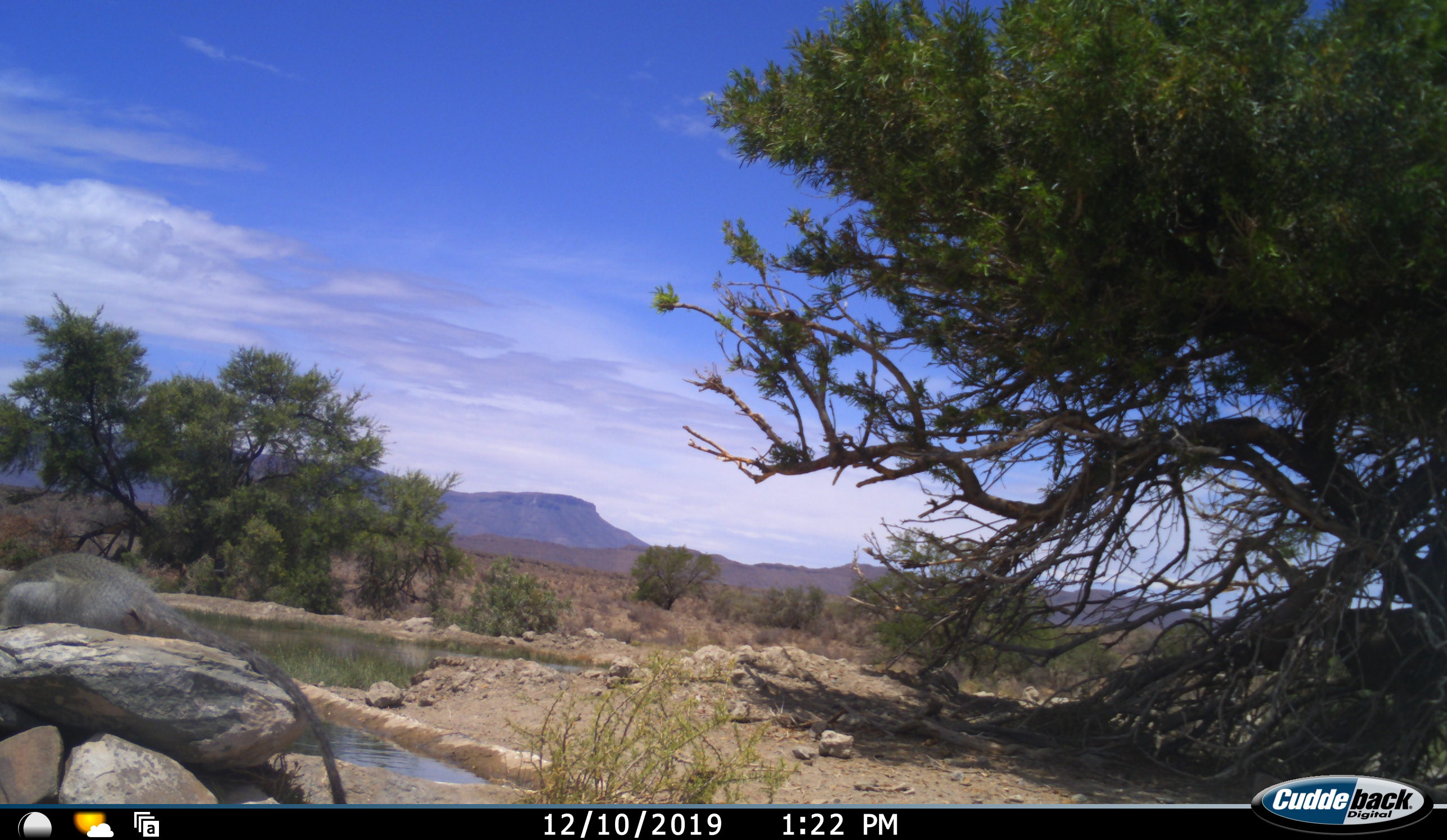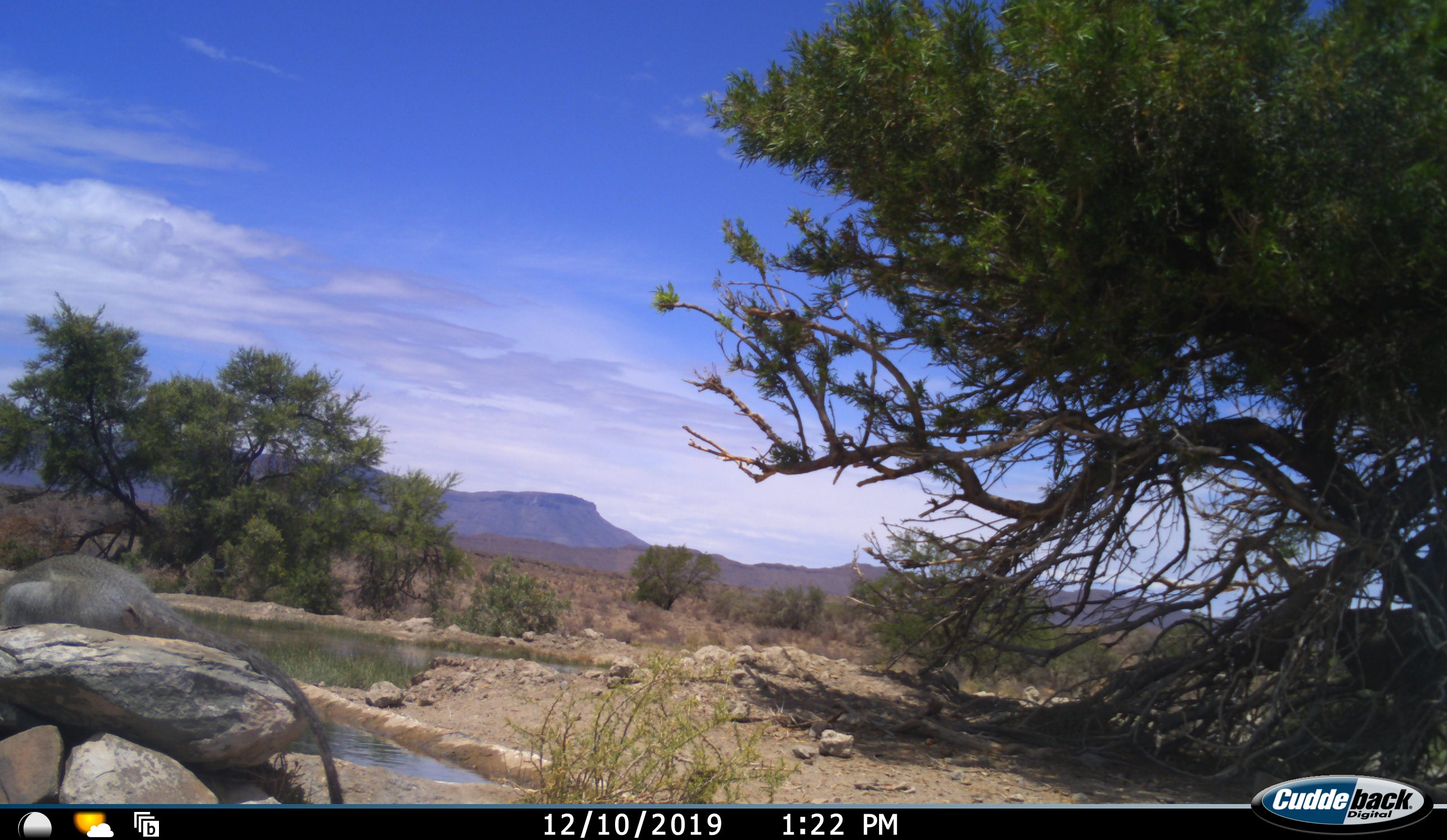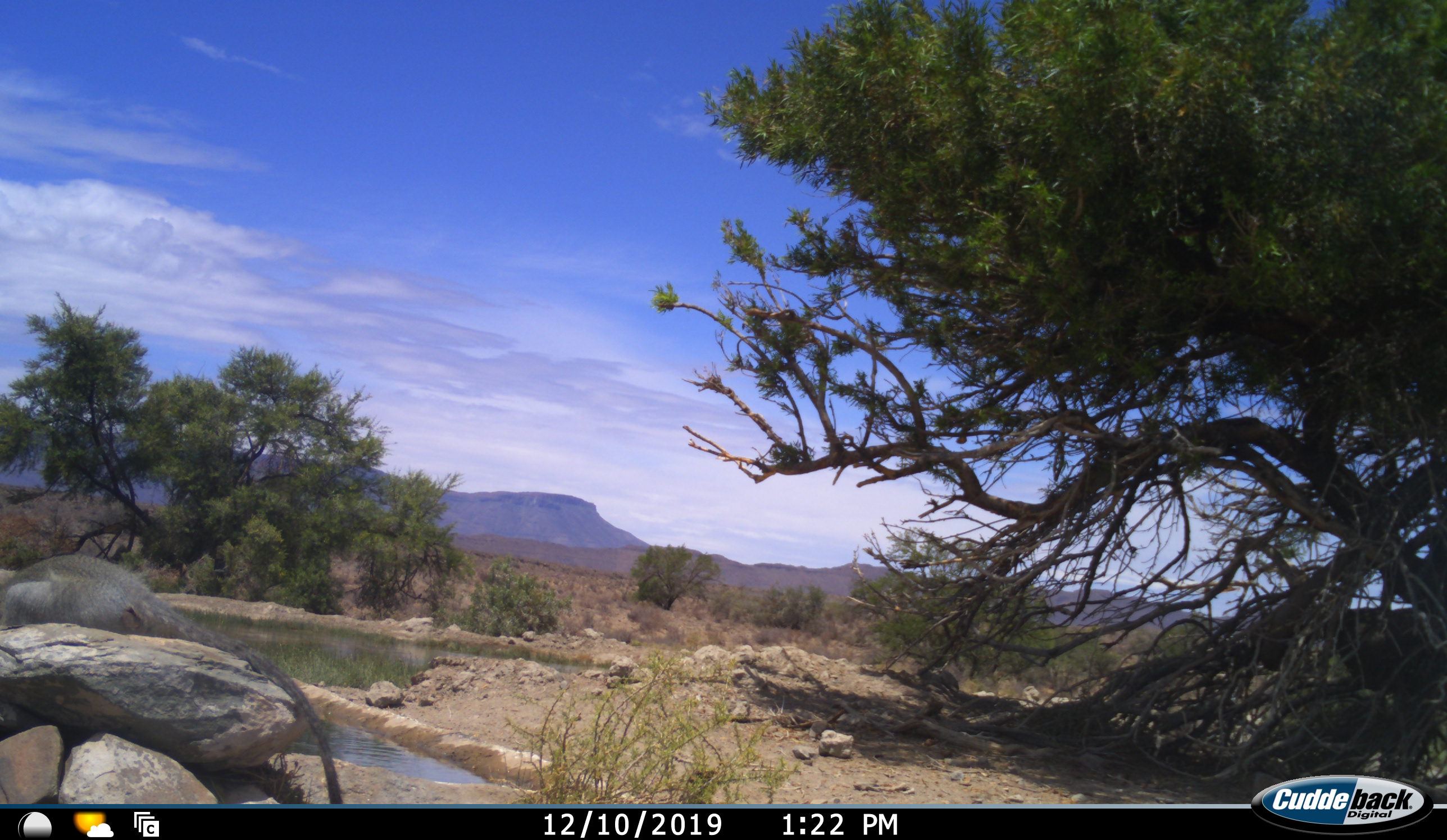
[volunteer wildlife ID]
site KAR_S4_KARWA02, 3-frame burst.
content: unidentified animal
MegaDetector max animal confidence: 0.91